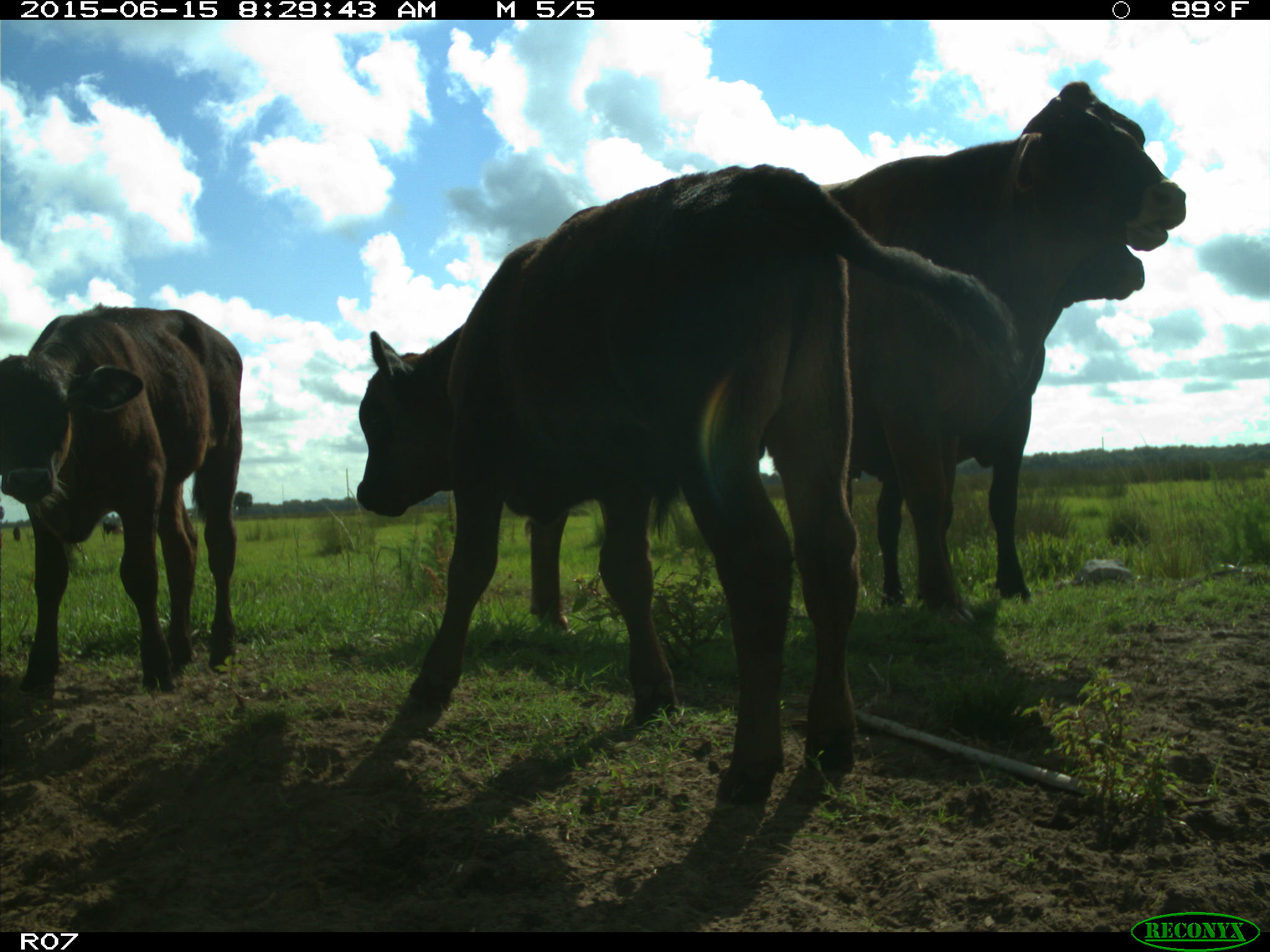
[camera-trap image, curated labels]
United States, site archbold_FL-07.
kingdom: Animalia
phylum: Chordata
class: Mammalia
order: Artiodactyla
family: Bovidae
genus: Bos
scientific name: Bos taurus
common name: domestic cow